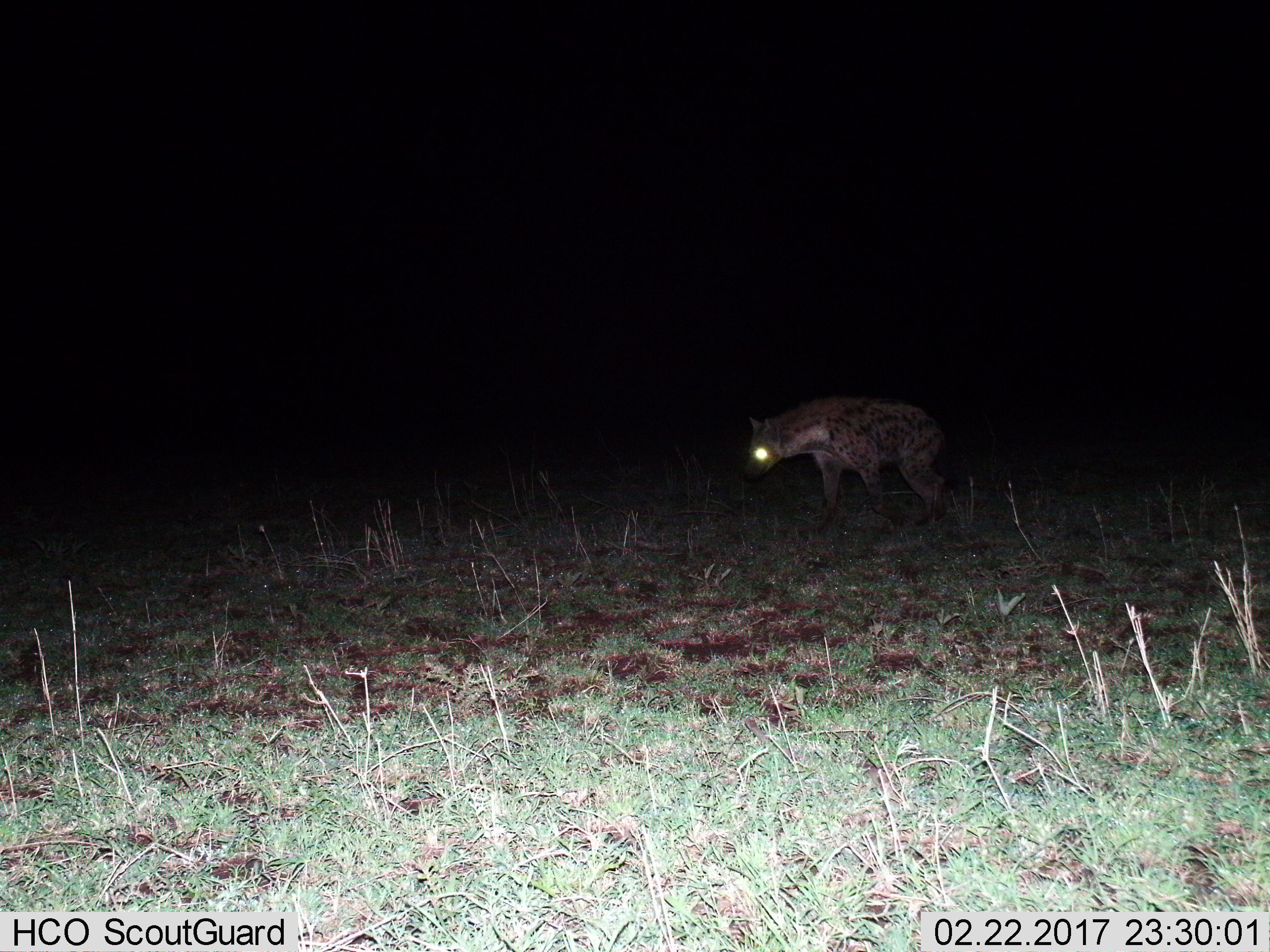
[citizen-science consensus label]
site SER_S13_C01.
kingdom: Animalia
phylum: Chordata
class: Mammalia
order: Carnivora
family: Hyaenidae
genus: Crocuta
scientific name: Crocuta crocuta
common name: spotted hyena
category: hyenaspotted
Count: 1.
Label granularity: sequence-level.